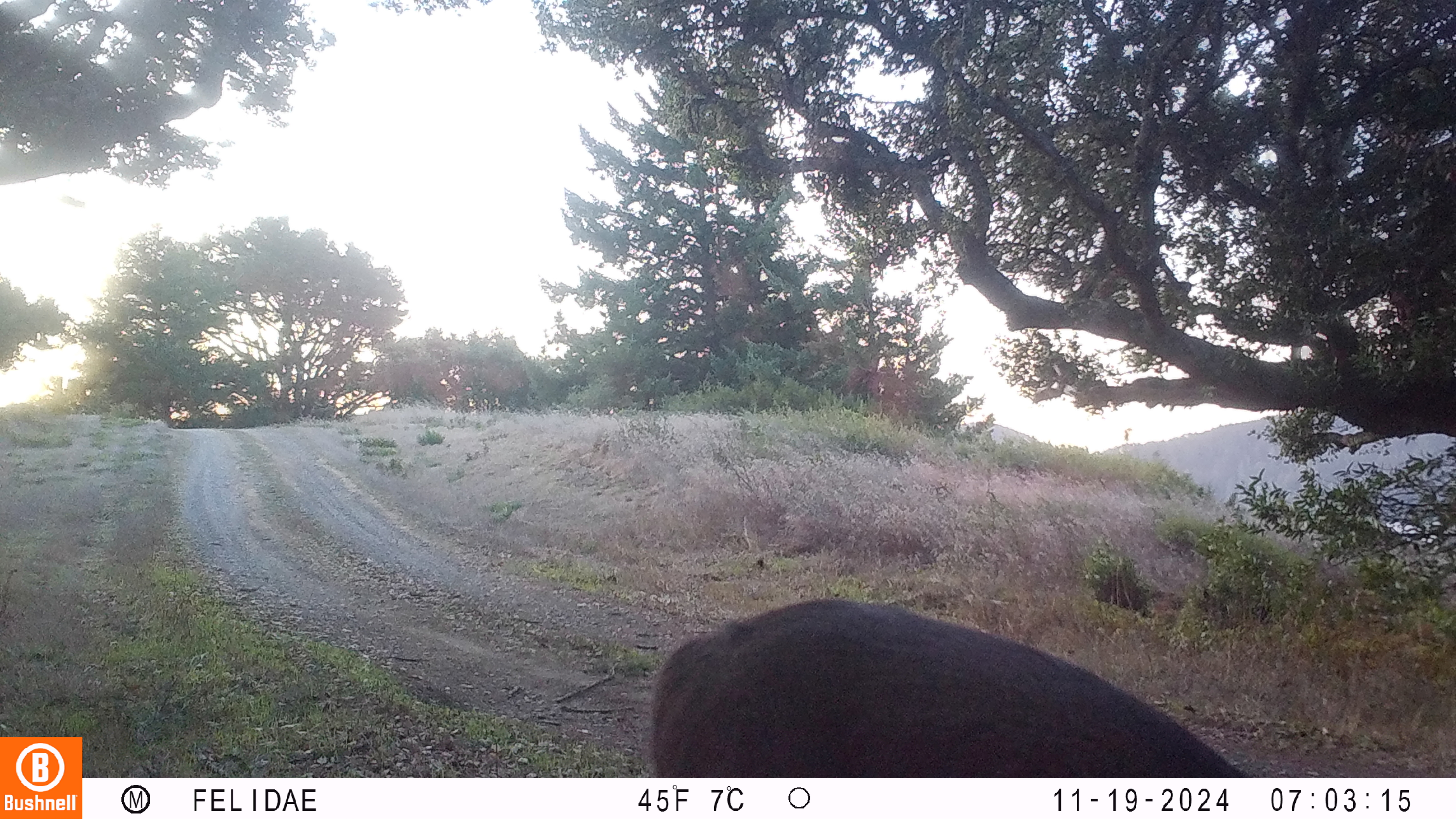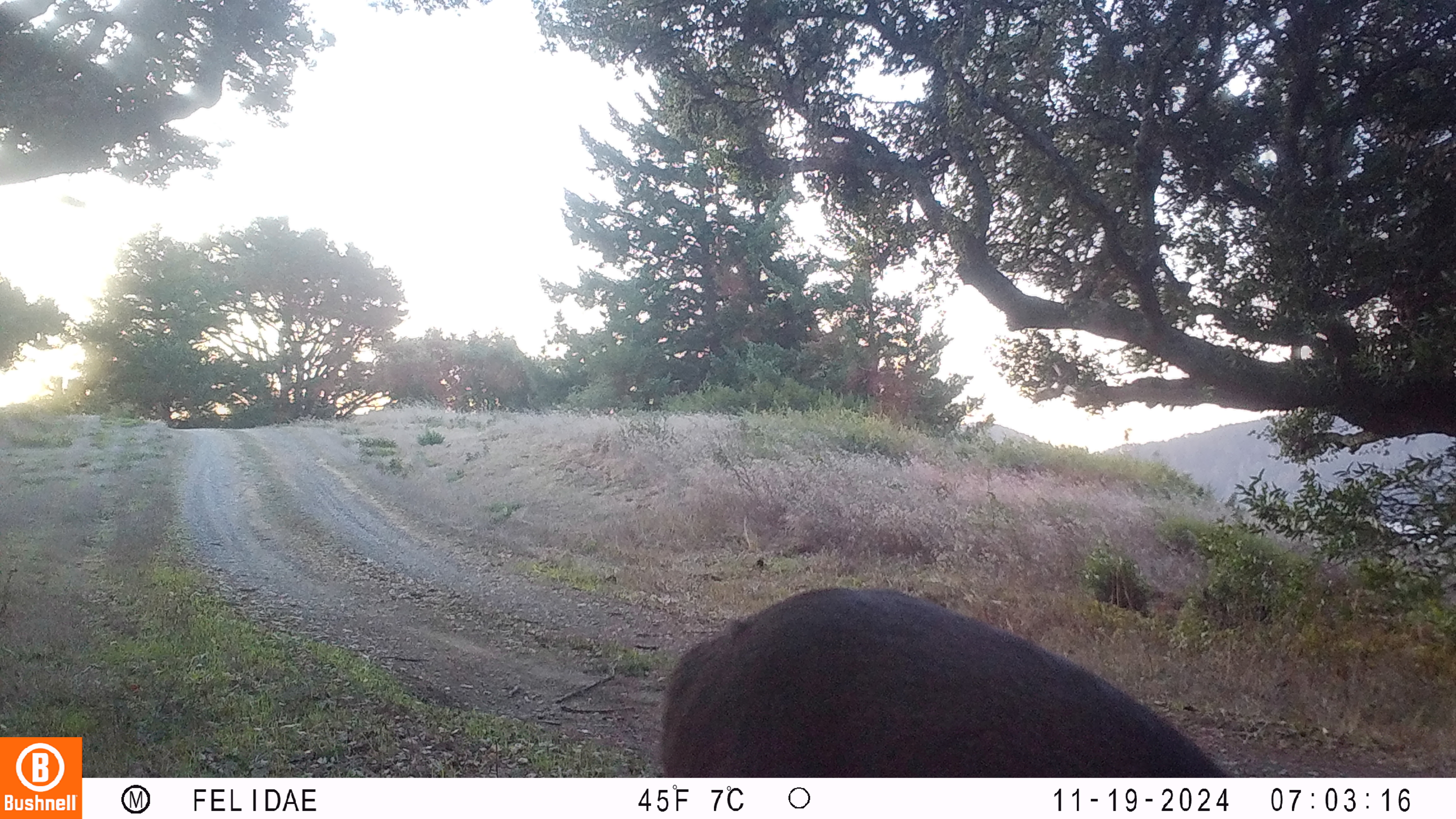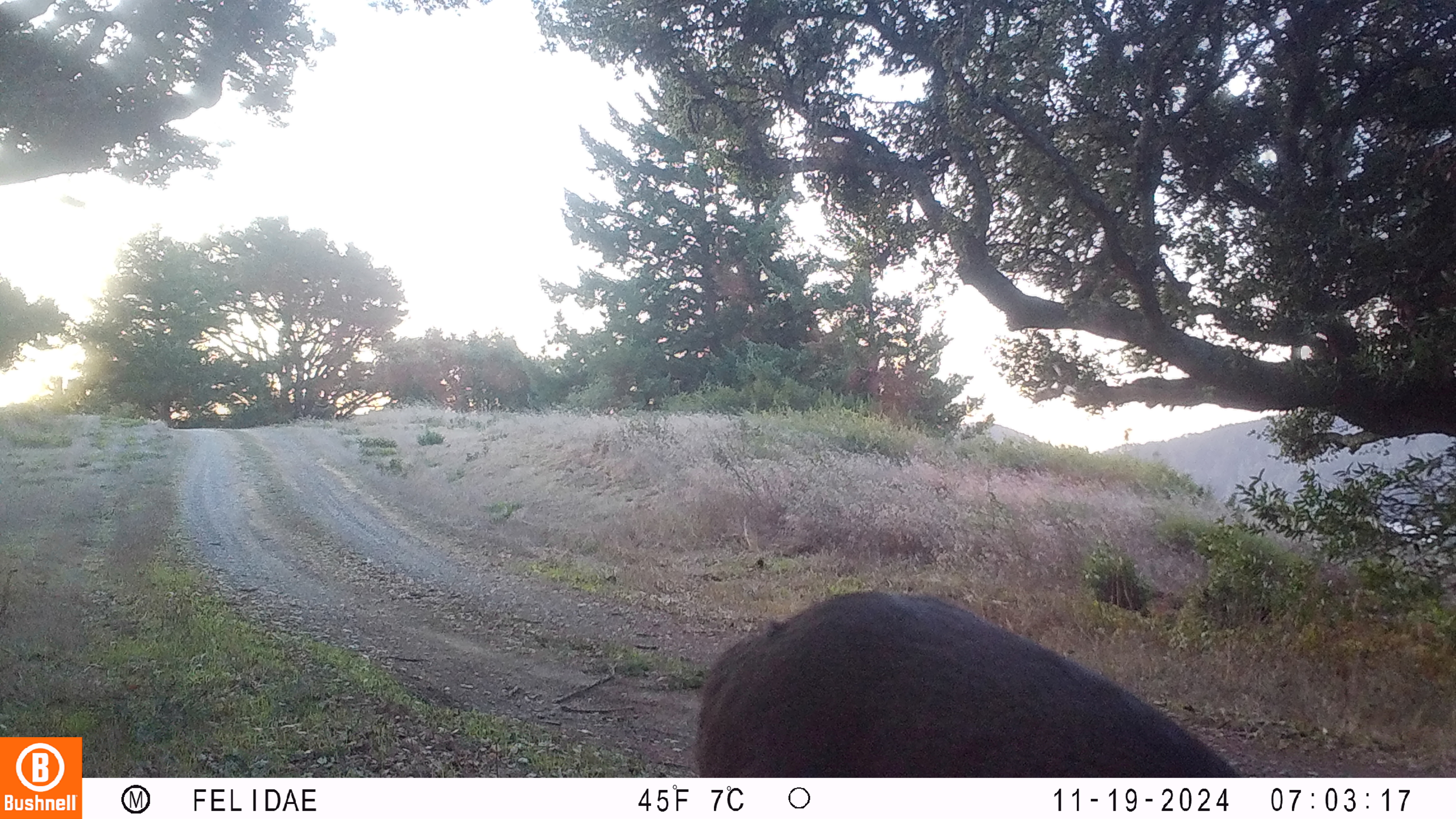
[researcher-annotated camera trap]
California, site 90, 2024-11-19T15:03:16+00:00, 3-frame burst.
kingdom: Animalia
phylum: Chordata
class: Mammalia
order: Artiodactyla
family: Cervidae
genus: Odocoileus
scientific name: Odocoileus hemionus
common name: mule deer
Mule deer (Odocoileus hemionus).